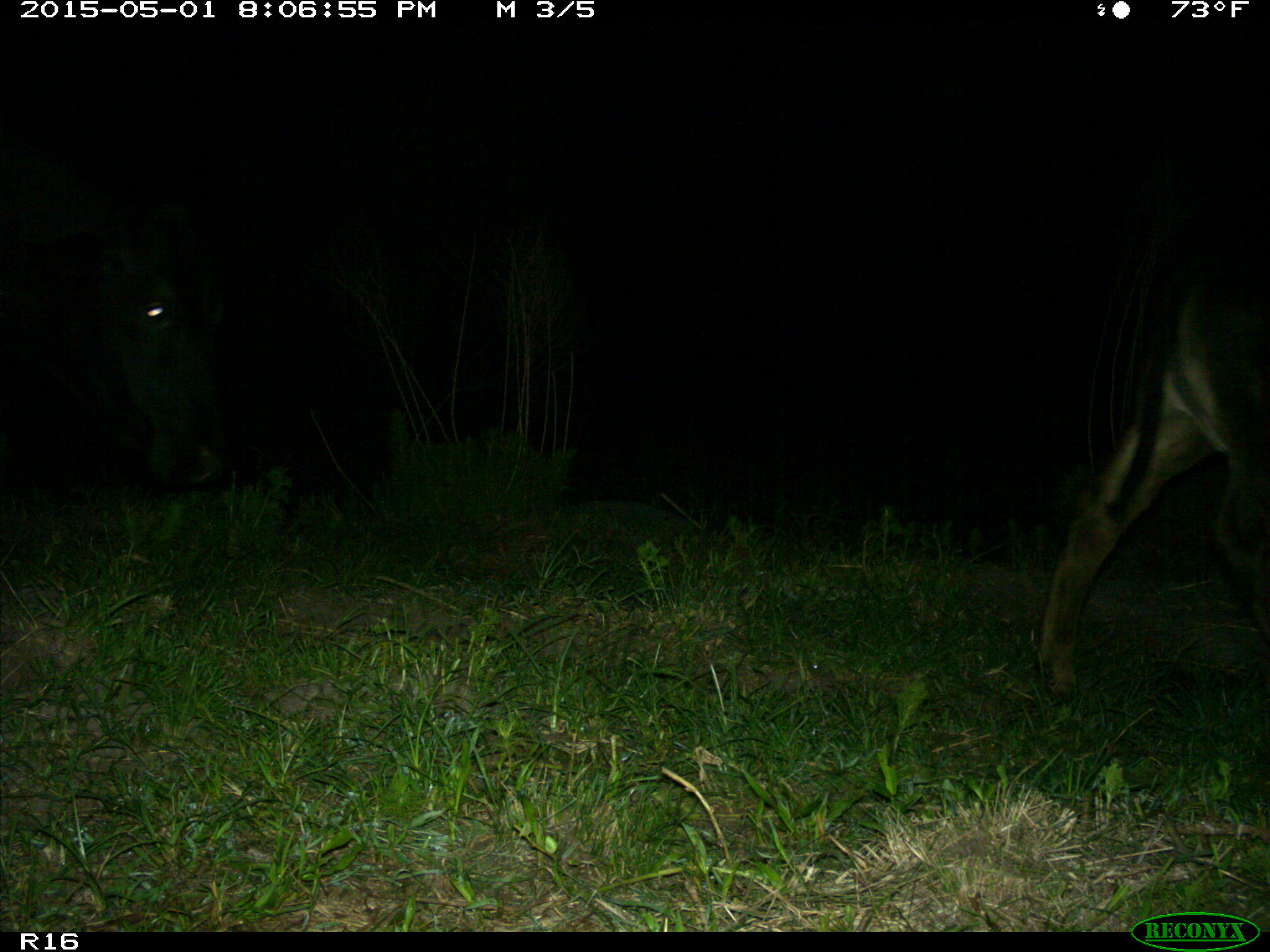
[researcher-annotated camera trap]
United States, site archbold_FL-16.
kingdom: Animalia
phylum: Chordata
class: Mammalia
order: Artiodactyla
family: Bovidae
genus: Bos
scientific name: Bos taurus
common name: domestic cow